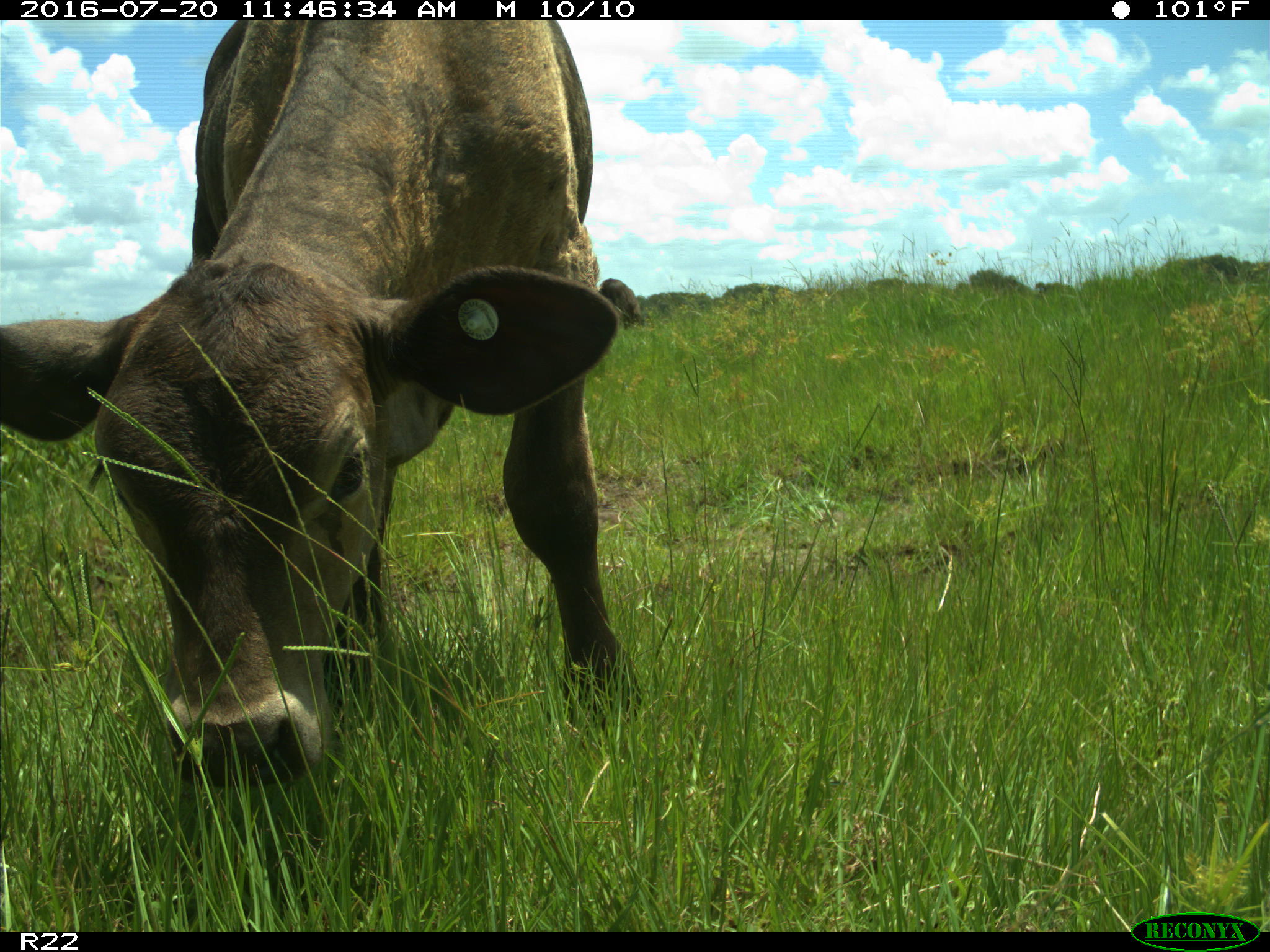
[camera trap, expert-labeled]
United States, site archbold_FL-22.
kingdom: Animalia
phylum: Chordata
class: Mammalia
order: Artiodactyla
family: Bovidae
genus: Bos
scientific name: Bos taurus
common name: domestic cow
Bos taurus (domestic cow).